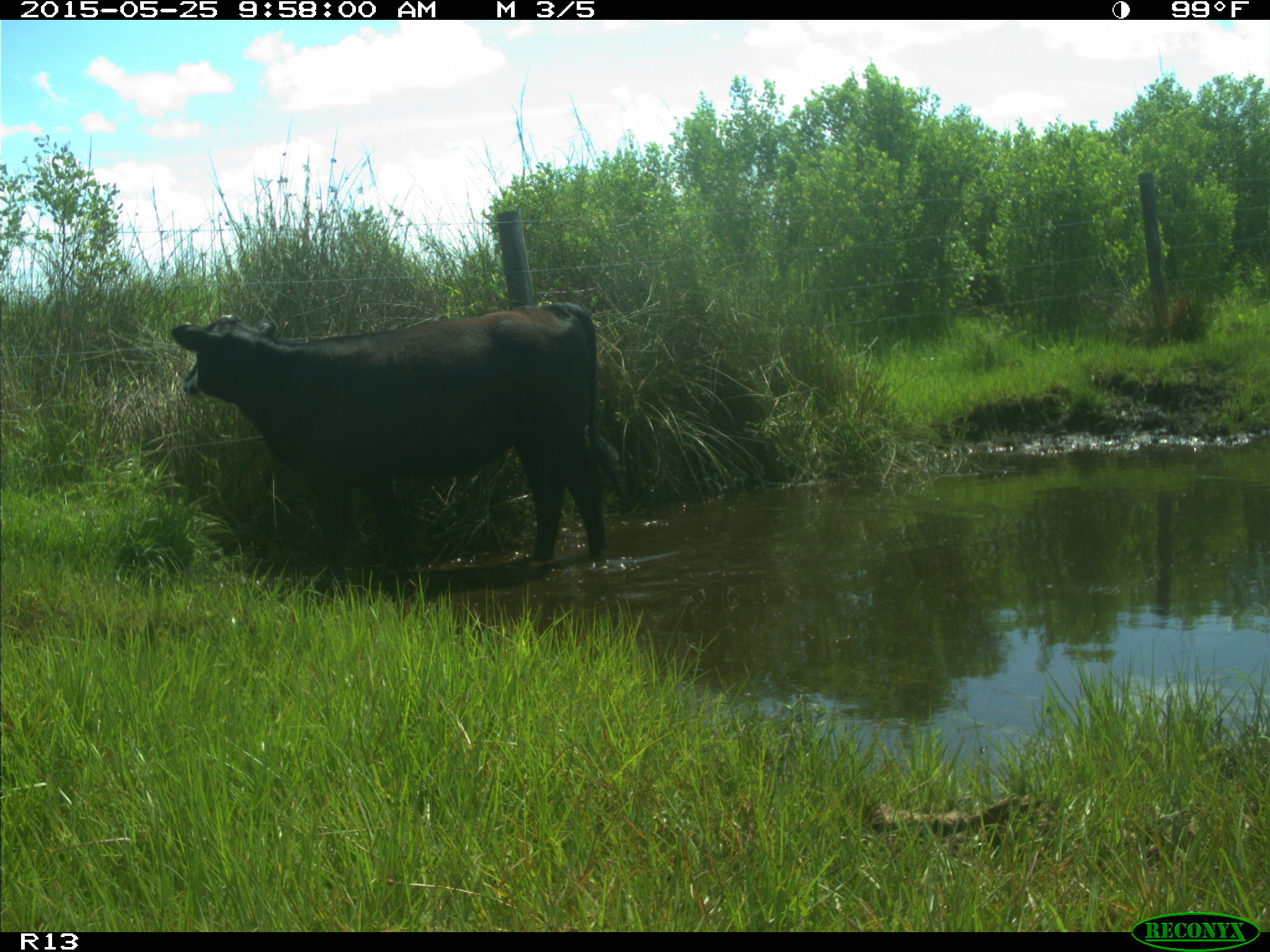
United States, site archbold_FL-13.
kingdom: Animalia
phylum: Chordata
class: Mammalia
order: Artiodactyla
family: Bovidae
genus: Bos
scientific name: Bos taurus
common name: domestic cow